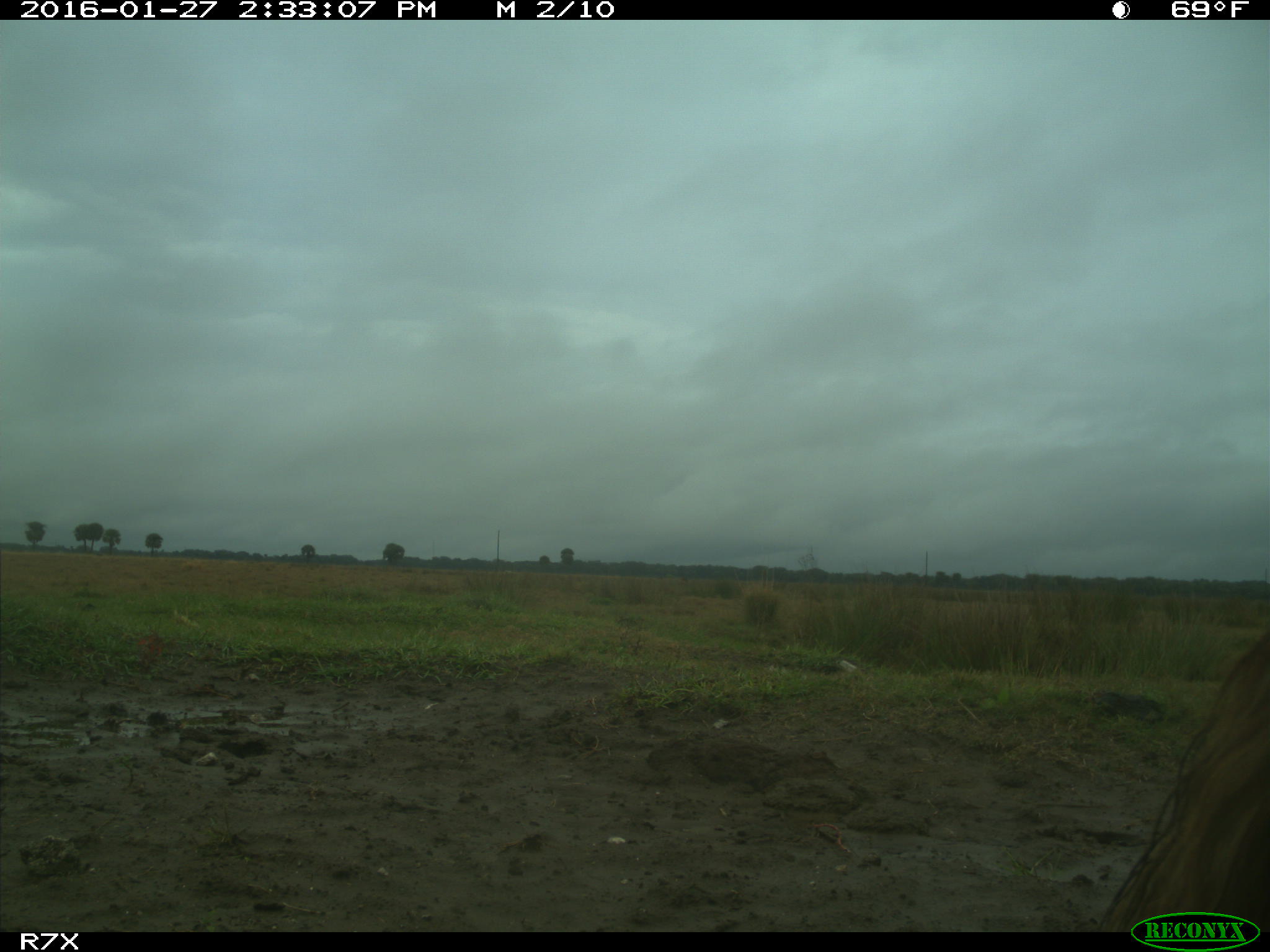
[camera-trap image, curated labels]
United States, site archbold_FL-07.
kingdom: Animalia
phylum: Chordata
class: Mammalia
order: Artiodactyla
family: Bovidae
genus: Bos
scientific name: Bos taurus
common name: domestic cow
Bos taurus (domestic cow).